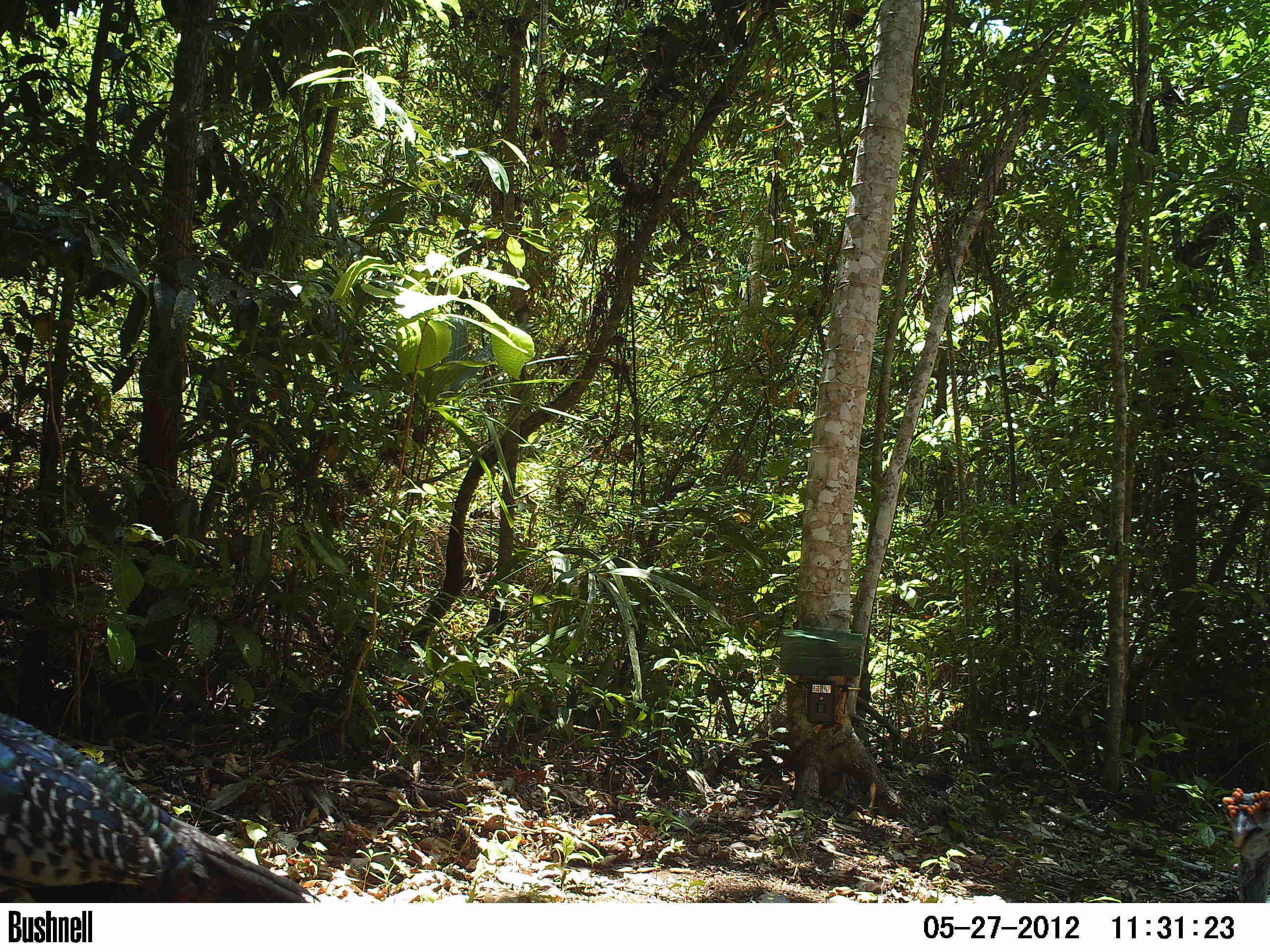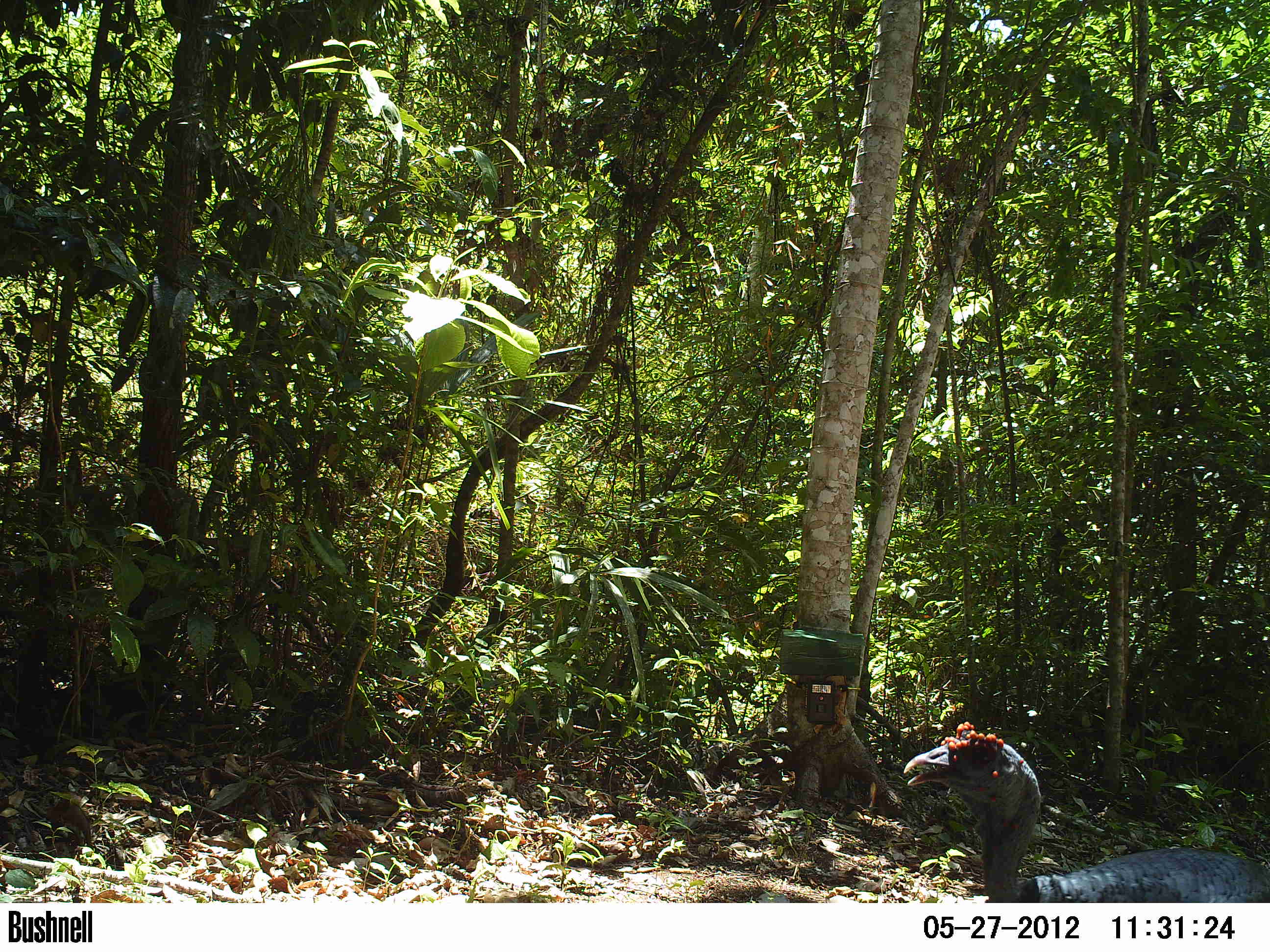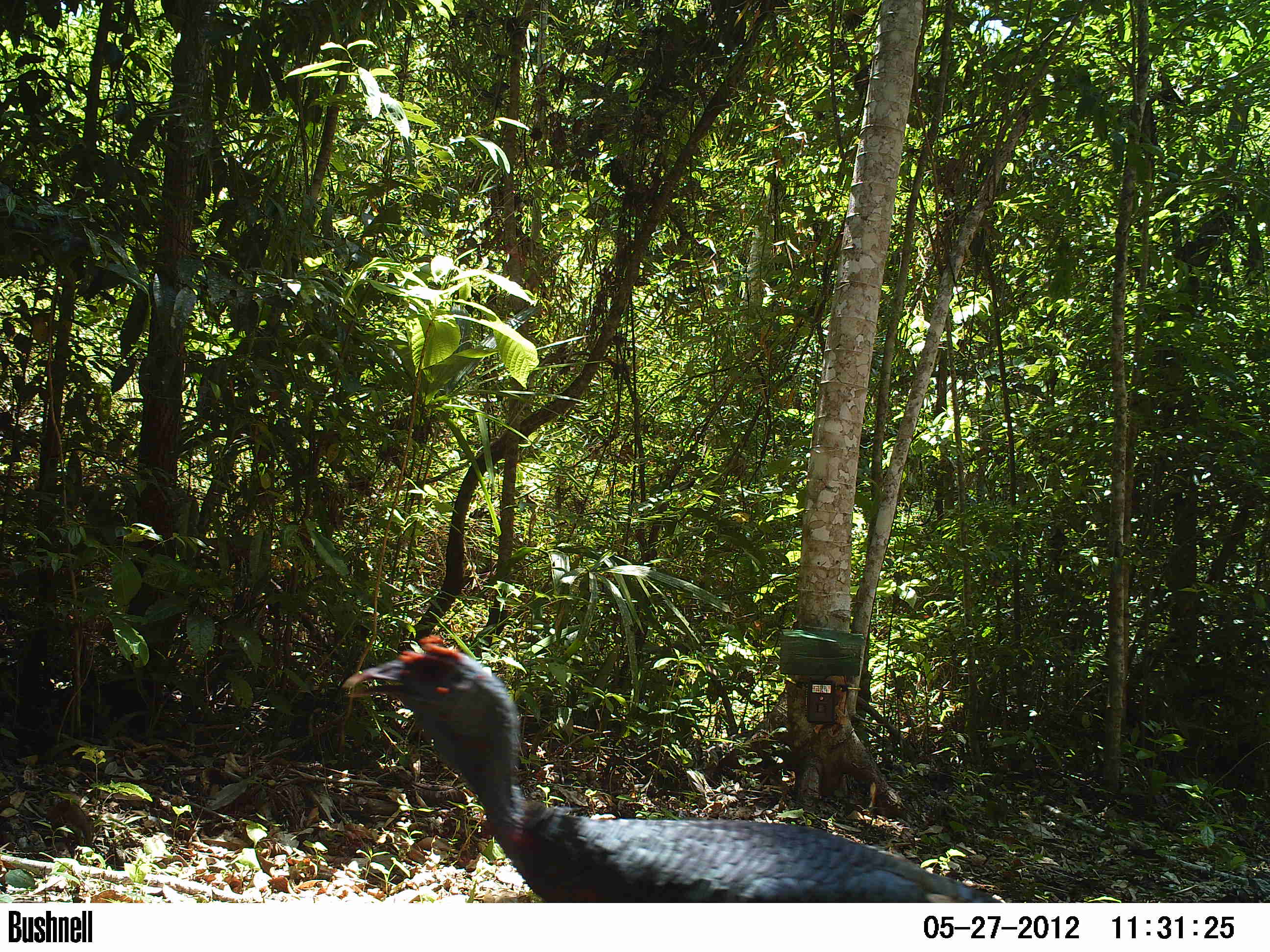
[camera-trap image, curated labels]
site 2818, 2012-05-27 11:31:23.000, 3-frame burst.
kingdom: Animalia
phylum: Chordata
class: Aves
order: Galliformes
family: Phasianidae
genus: Meleagris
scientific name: Meleagris ocellata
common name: ocellated turkey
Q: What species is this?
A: Meleagris ocellata (ocellated turkey).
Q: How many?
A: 4.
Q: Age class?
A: Adult.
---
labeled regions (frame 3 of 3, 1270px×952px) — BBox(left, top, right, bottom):
meleagris ocellata: BBox(341, 633, 1003, 903)